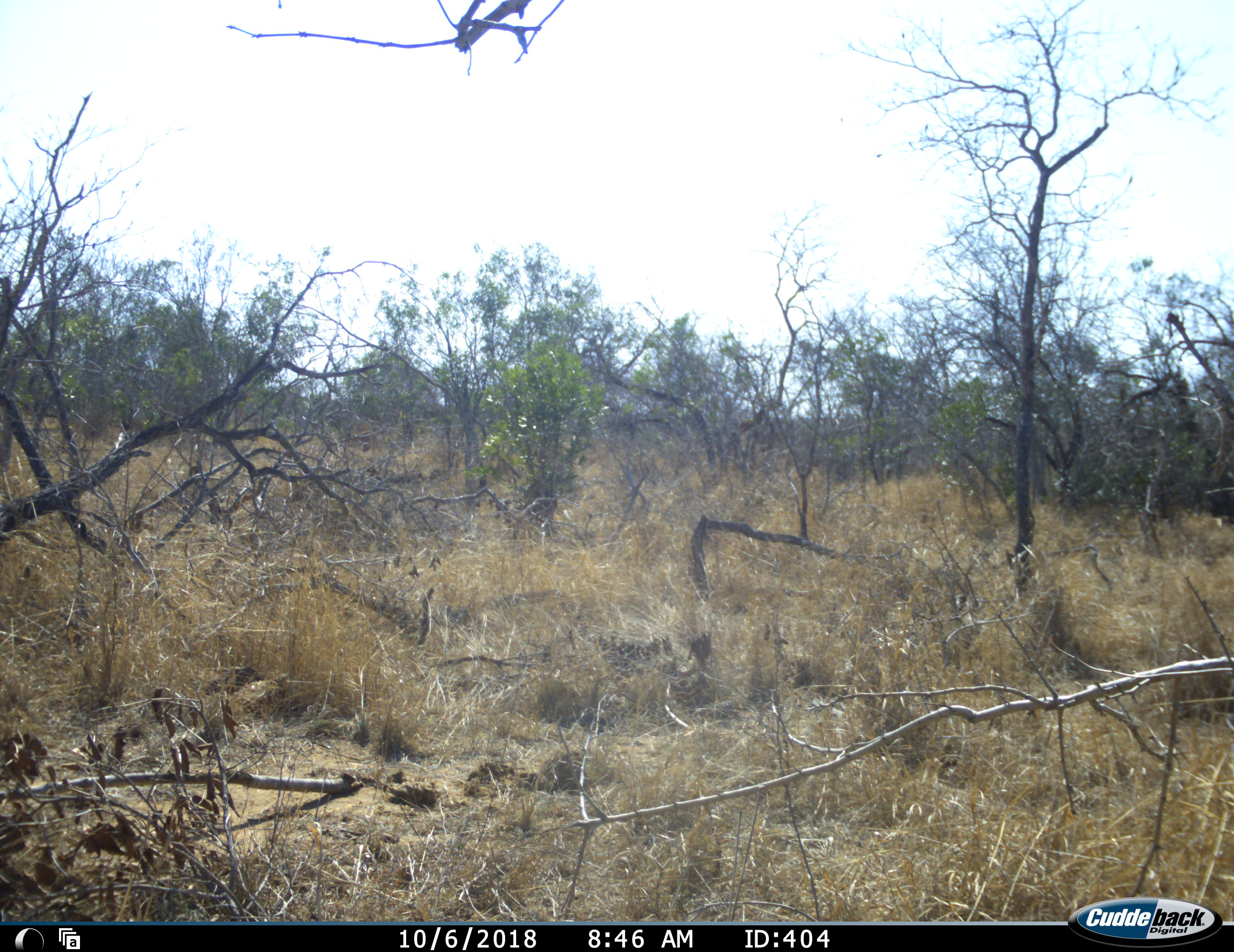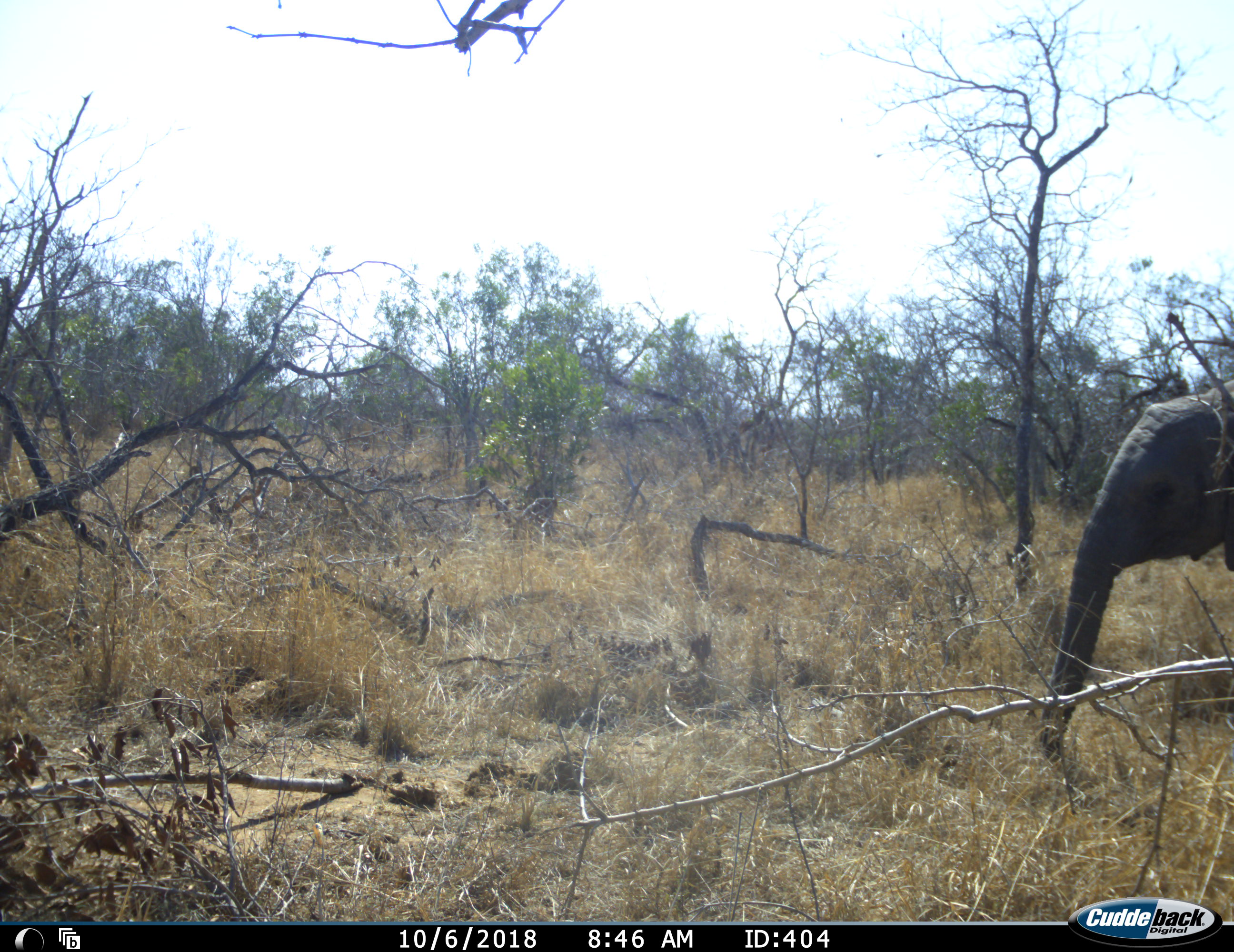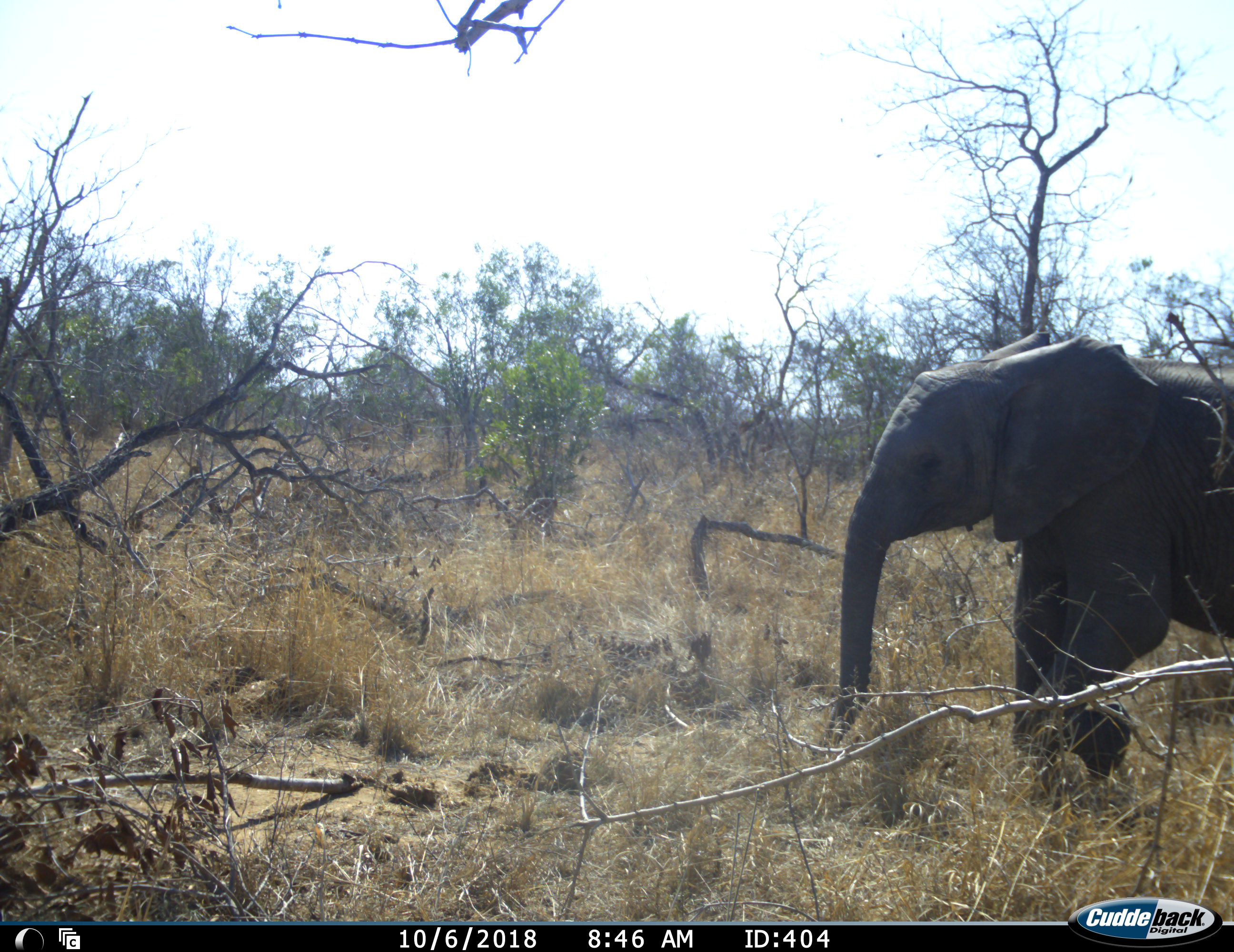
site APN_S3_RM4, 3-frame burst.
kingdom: Animalia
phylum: Chordata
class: Mammalia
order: Proboscidea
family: Elephantidae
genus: Loxodonta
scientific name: Loxodonta africana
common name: african bush elephant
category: elephant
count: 1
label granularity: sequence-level